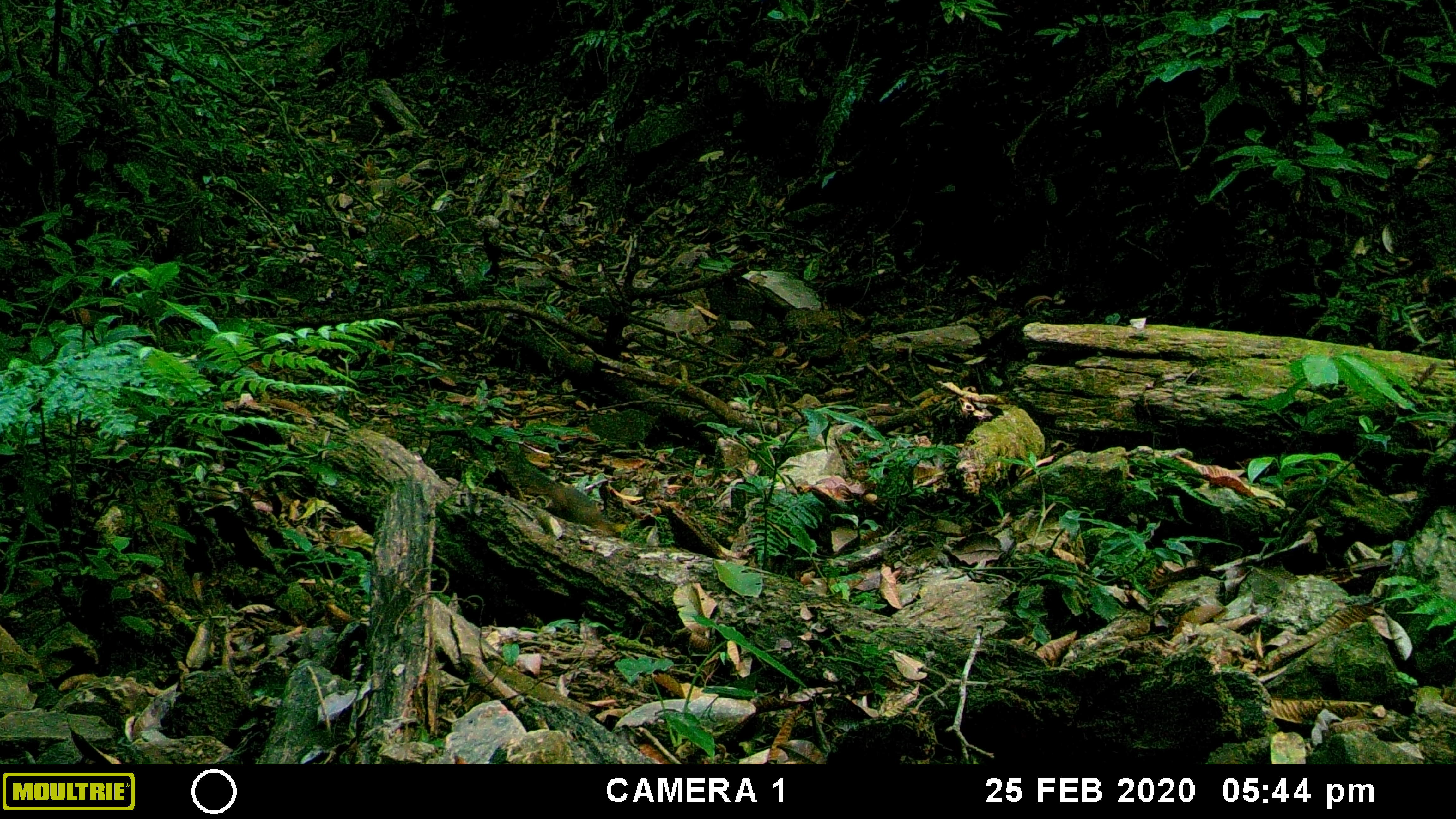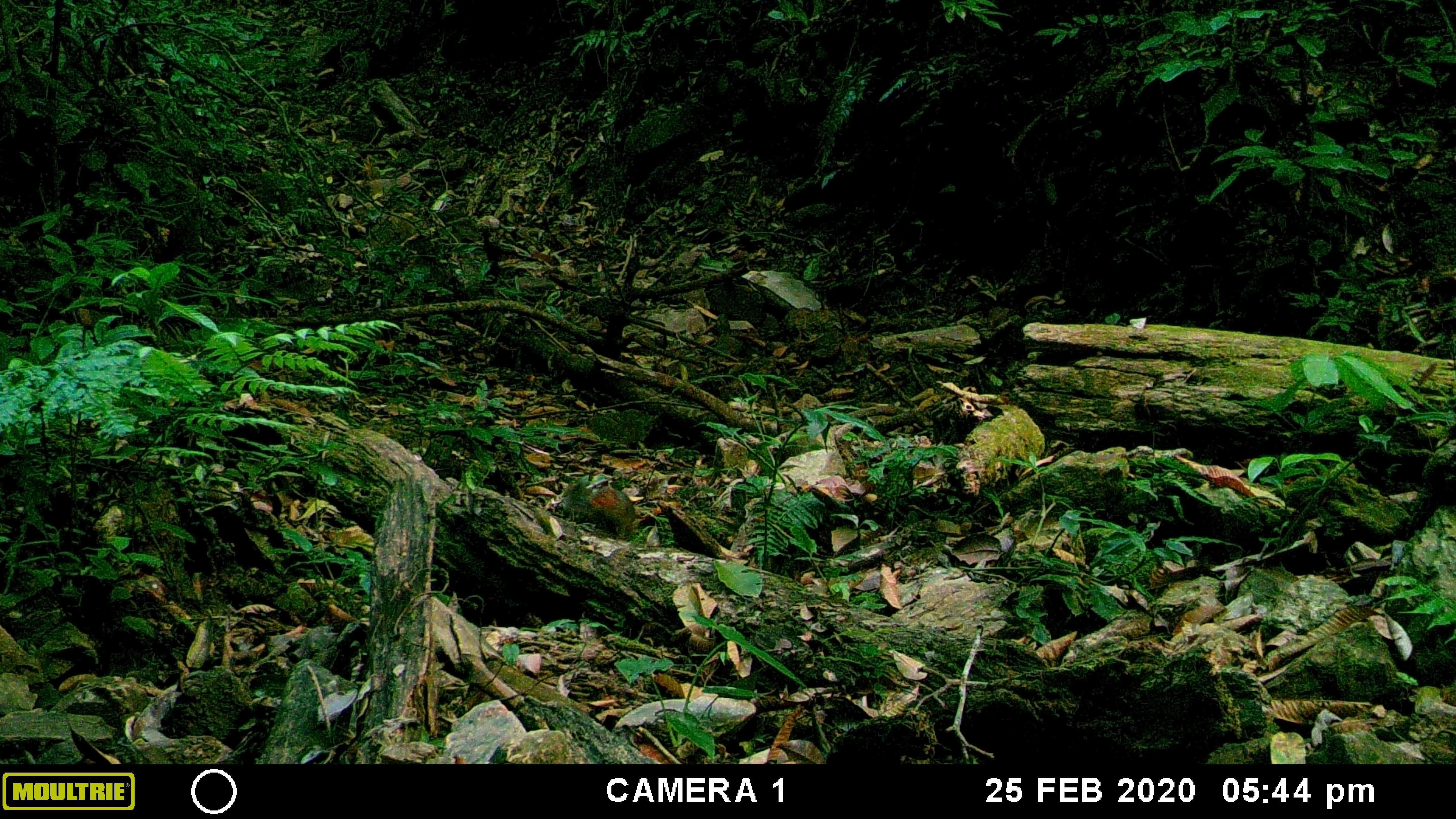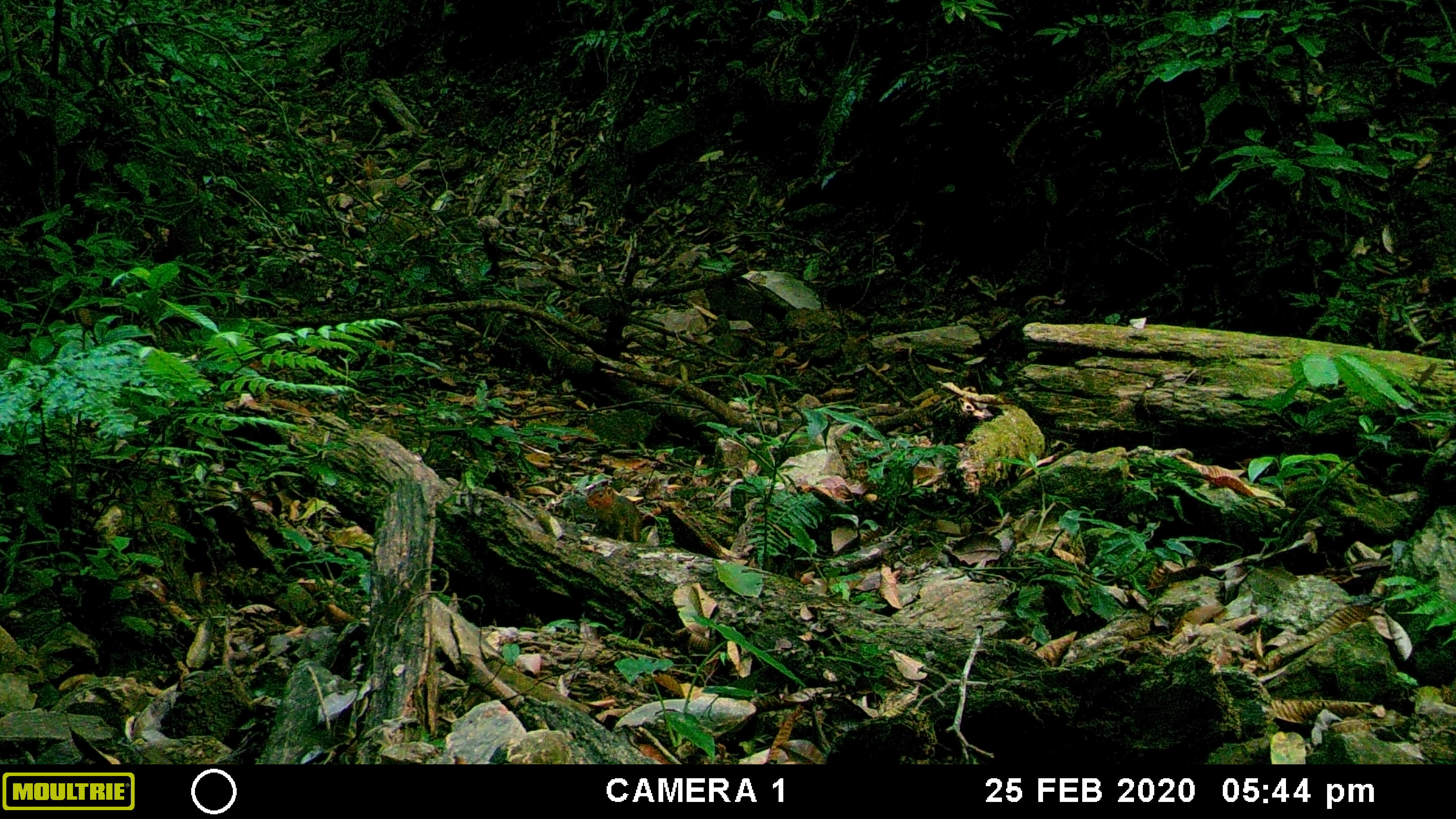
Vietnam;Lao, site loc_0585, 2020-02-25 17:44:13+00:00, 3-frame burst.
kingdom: Animalia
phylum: Chordata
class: Mammalia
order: Rodentia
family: Sciuridae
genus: Dremomys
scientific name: Dremomys rufigenis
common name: red-cheeked squirrel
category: red cheeked squirrel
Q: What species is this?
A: Red cheeked squirrel (red-cheeked squirrel) (Dremomys rufigenis).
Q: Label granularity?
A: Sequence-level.